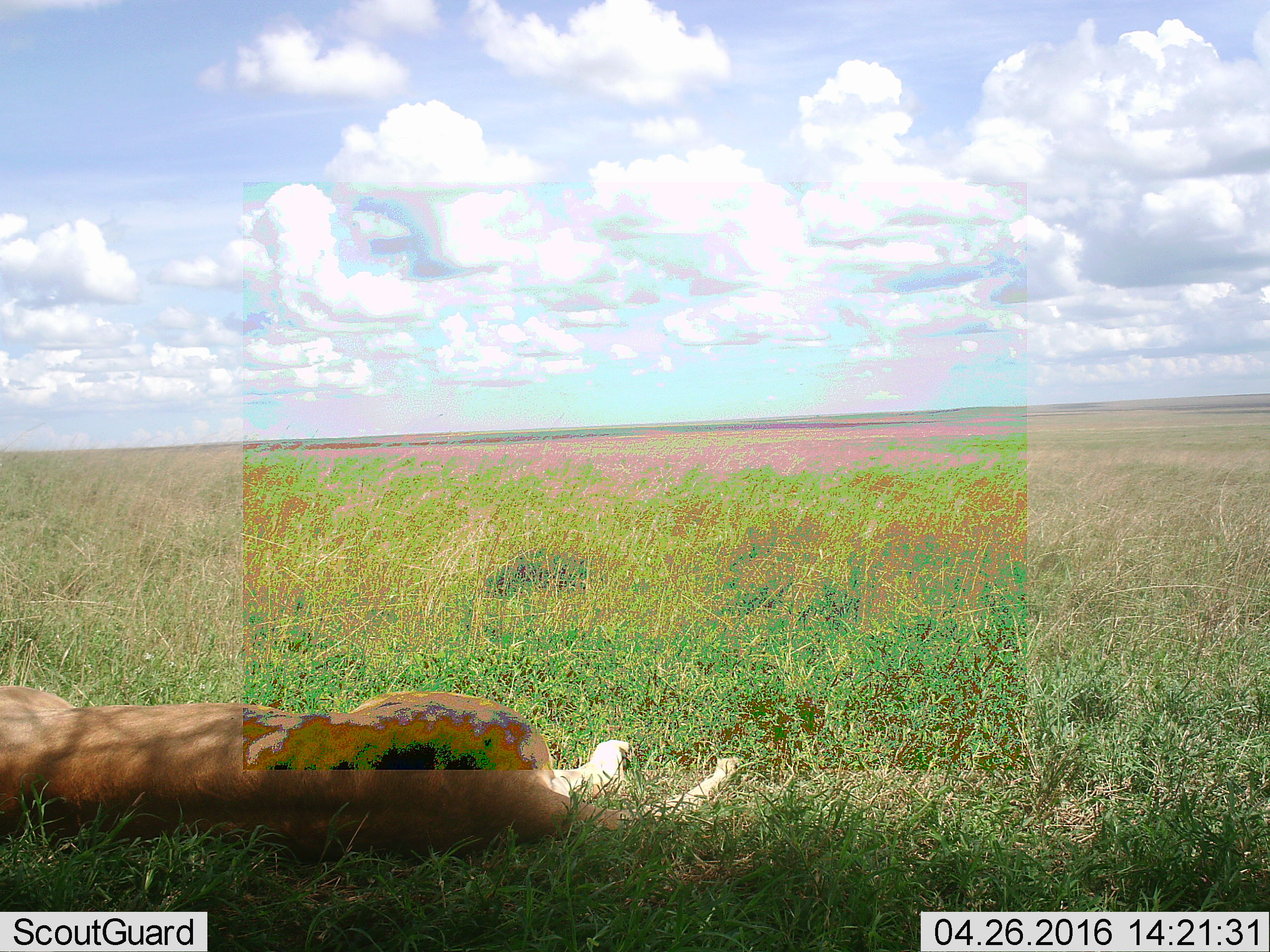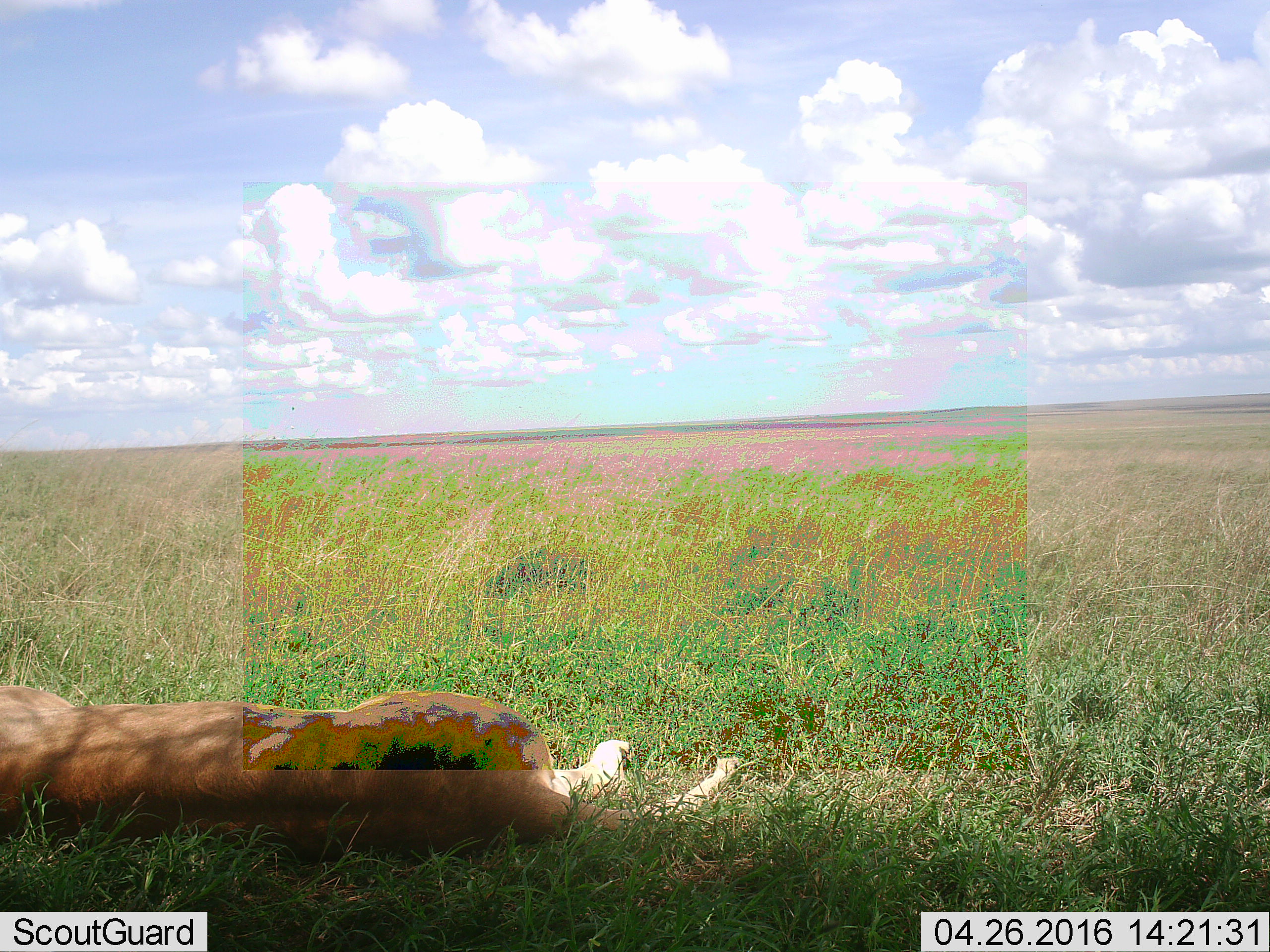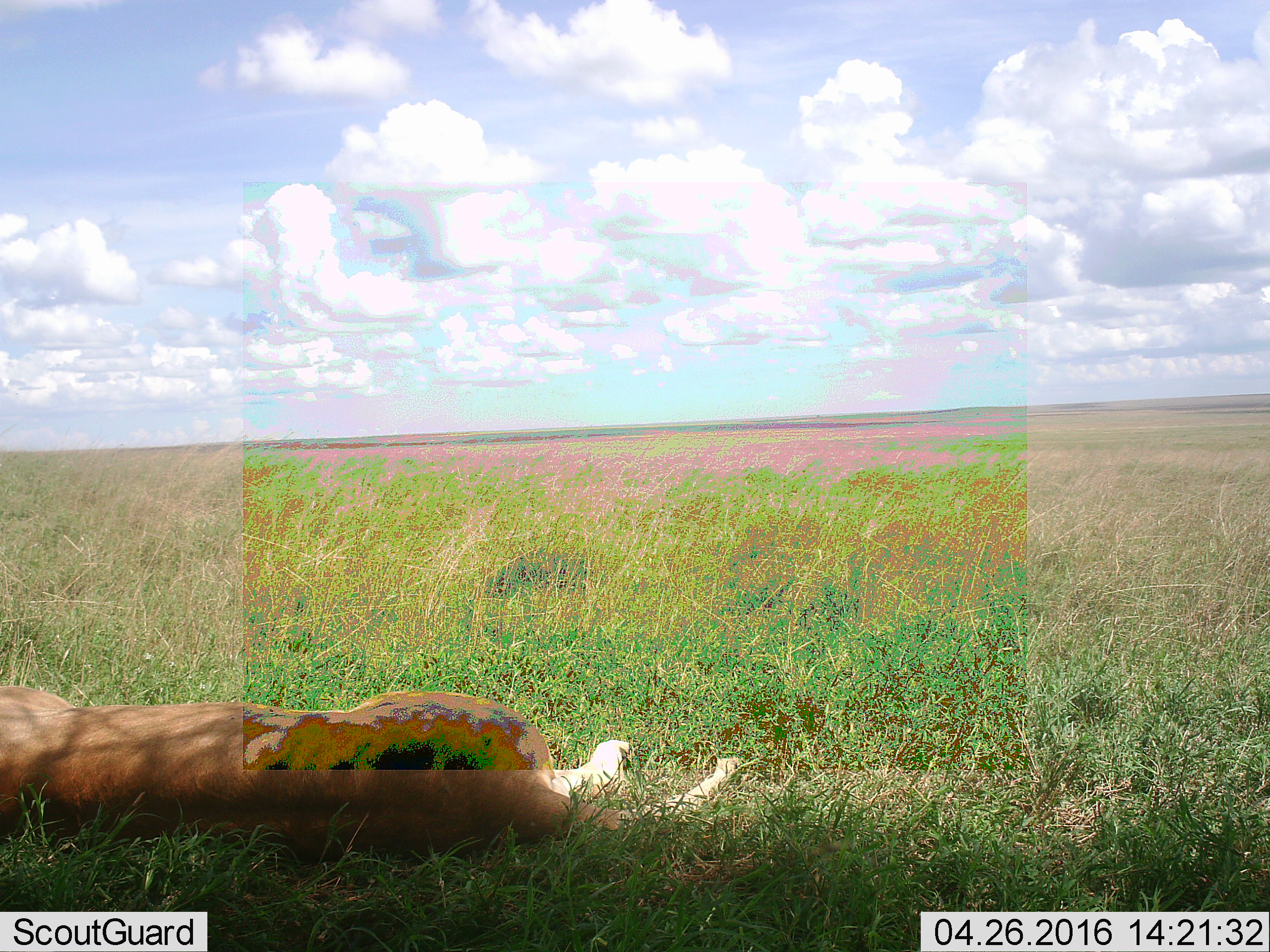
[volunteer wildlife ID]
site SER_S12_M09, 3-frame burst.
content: unidentified animal